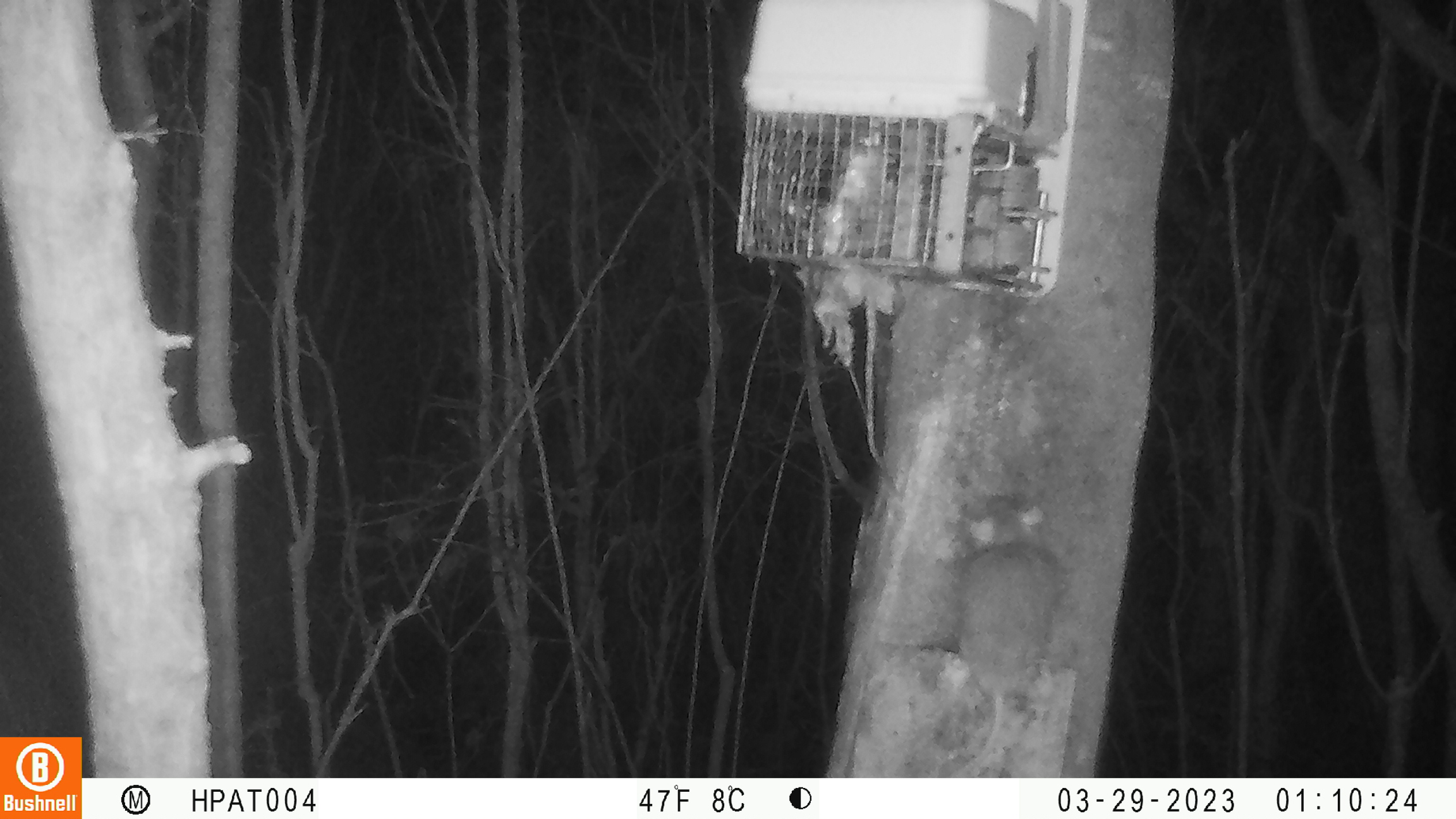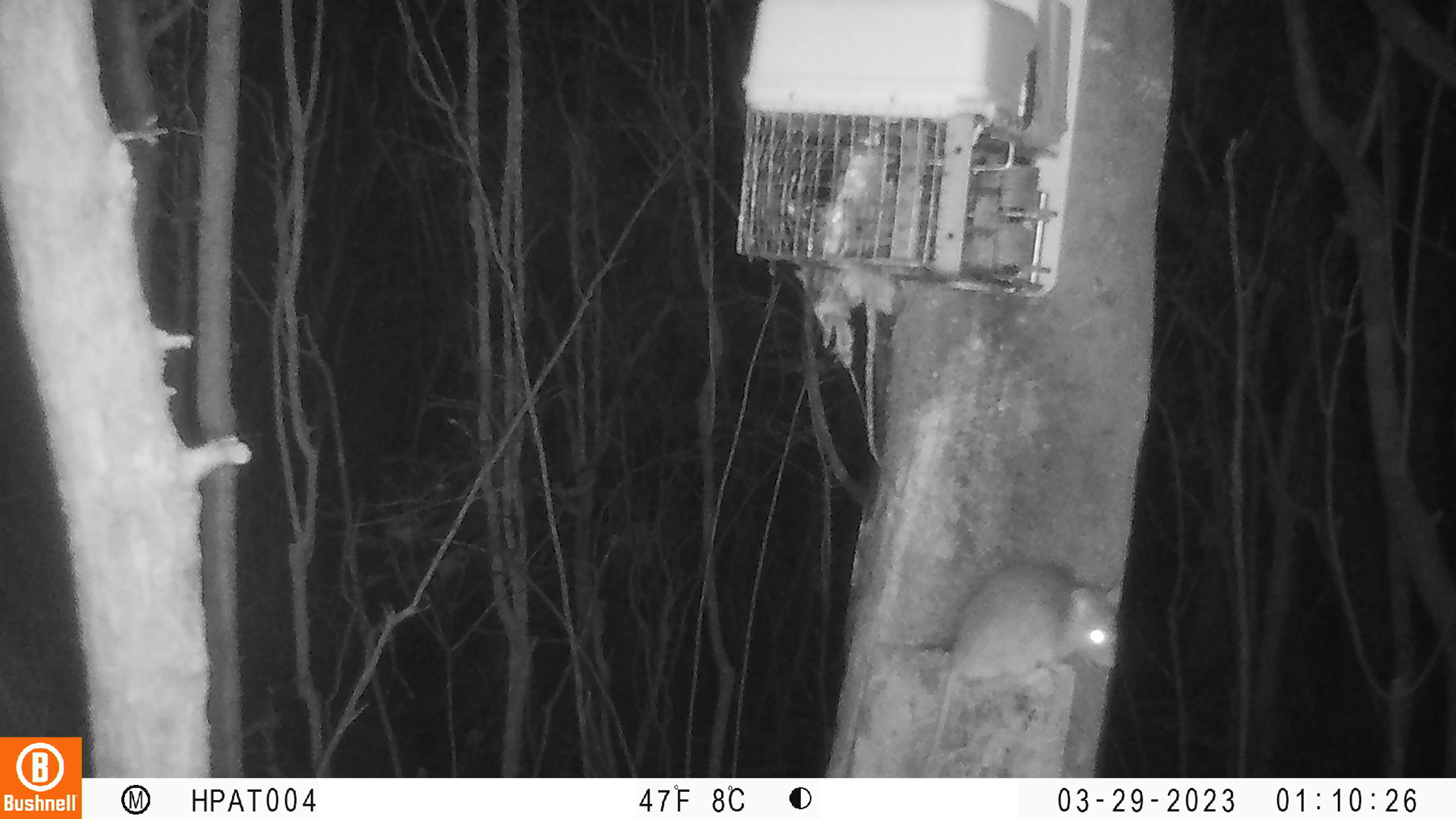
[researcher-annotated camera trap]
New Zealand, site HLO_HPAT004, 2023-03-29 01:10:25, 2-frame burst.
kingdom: Animalia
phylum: Chordata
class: Mammalia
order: Rodentia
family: Muridae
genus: Rattus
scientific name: Rattus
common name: rat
Rat (Rattus).